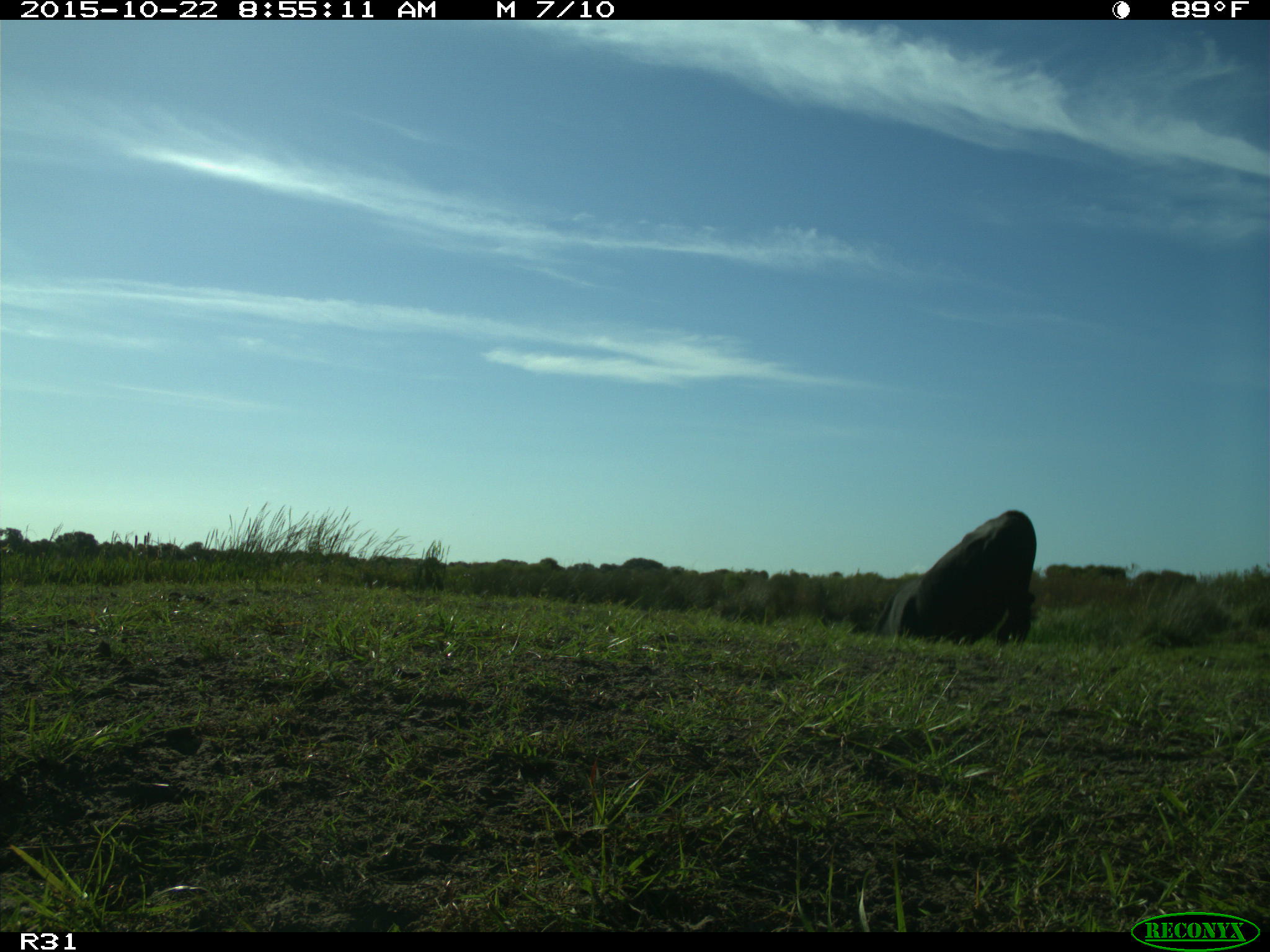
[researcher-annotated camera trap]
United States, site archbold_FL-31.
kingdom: Animalia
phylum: Chordata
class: Mammalia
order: Artiodactyla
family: Bovidae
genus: Bos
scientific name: Bos taurus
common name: domestic cow